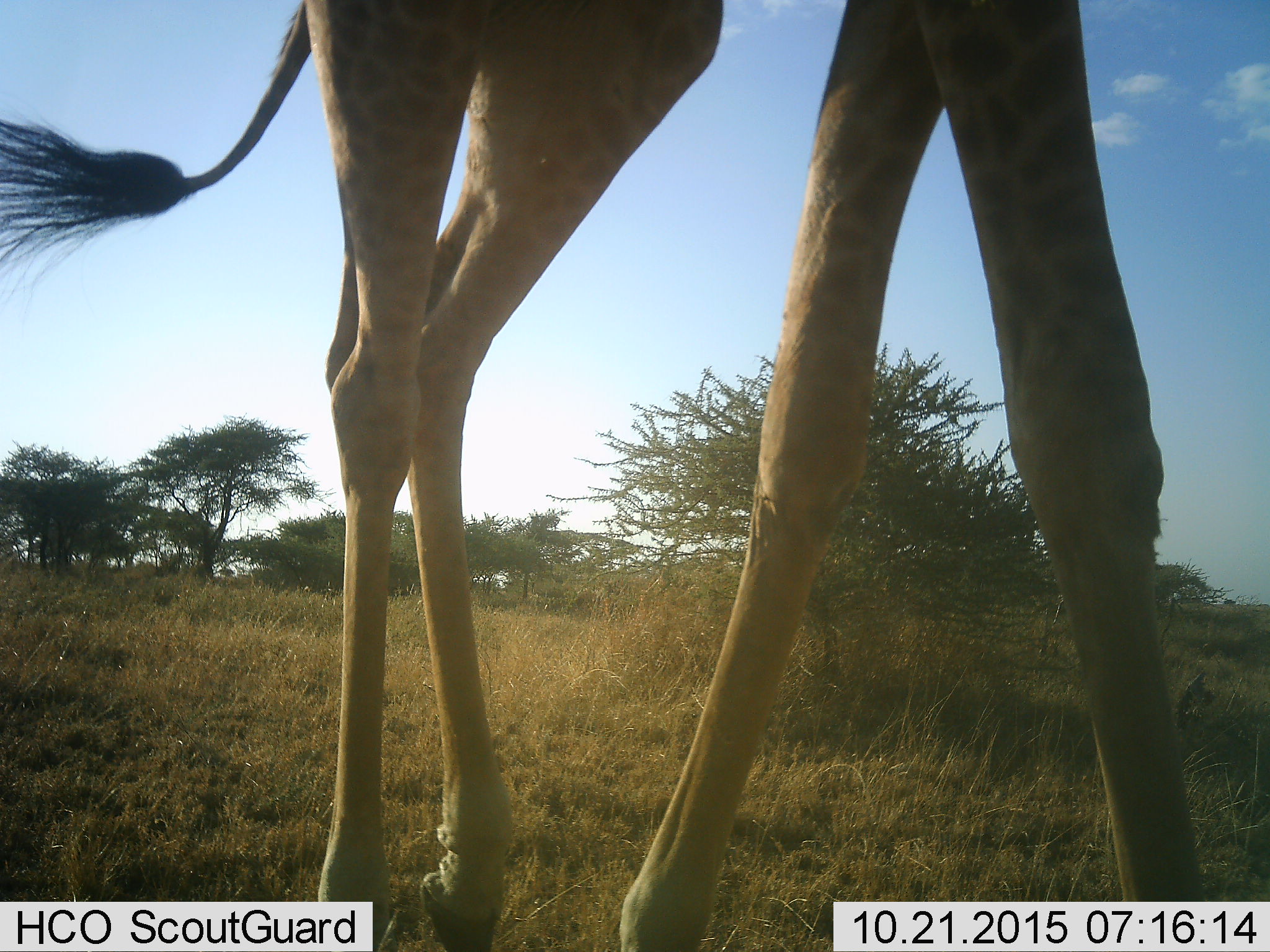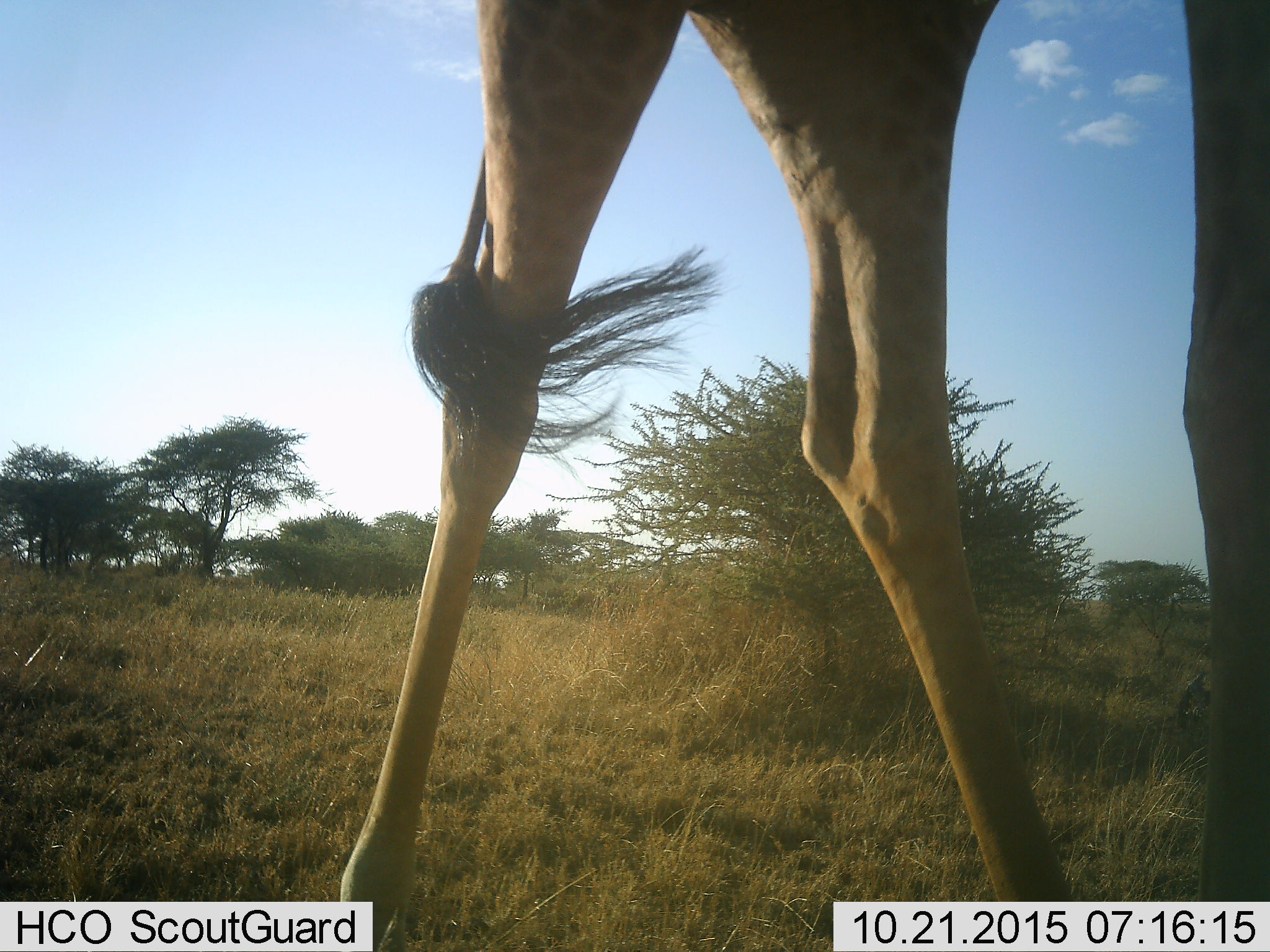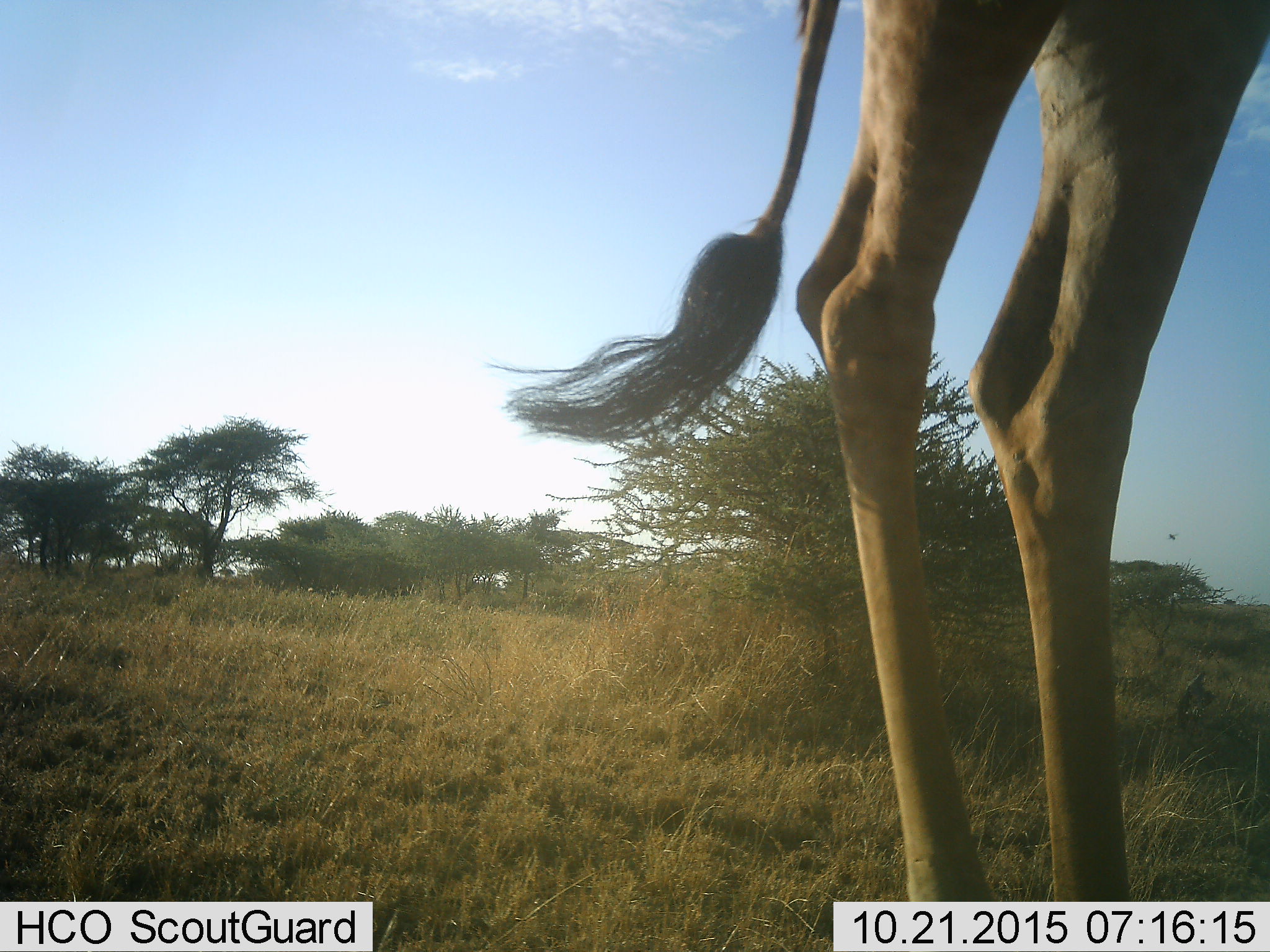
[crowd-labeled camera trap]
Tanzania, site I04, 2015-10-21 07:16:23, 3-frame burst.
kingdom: Animalia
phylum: Chordata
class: Mammalia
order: Artiodactyla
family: Giraffidae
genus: Giraffa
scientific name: Giraffa camelopardalis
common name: giraffe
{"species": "giraffe (Giraffa camelopardalis)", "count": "1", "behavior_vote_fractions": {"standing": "20%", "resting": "0%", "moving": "80%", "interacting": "0%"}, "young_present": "0%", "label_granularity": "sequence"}